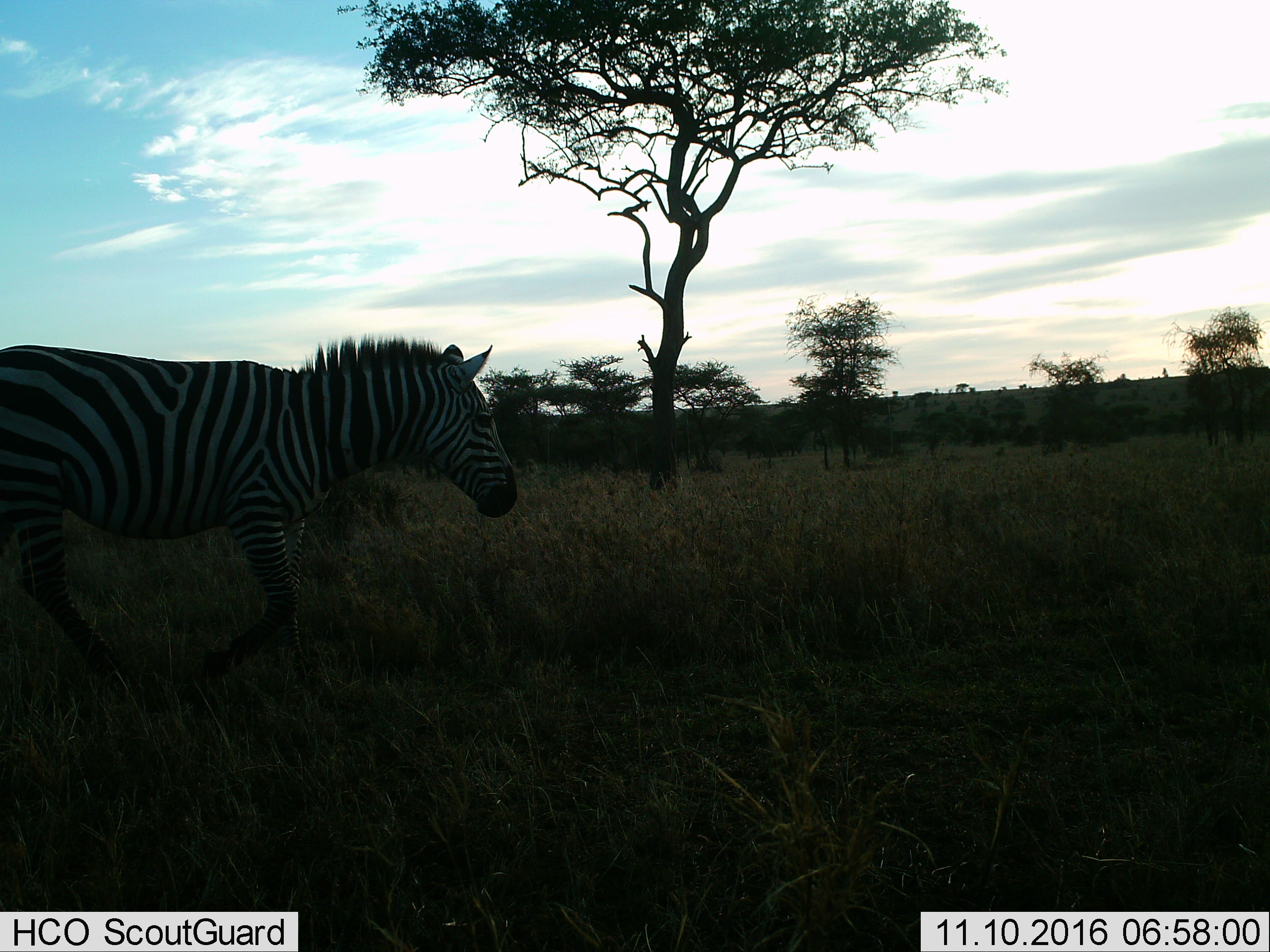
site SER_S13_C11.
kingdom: Animalia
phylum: Chordata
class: Mammalia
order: Perissodactyla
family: Equidae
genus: Equus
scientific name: Equus quagga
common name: plains zebra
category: zebraplains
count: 1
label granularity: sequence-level